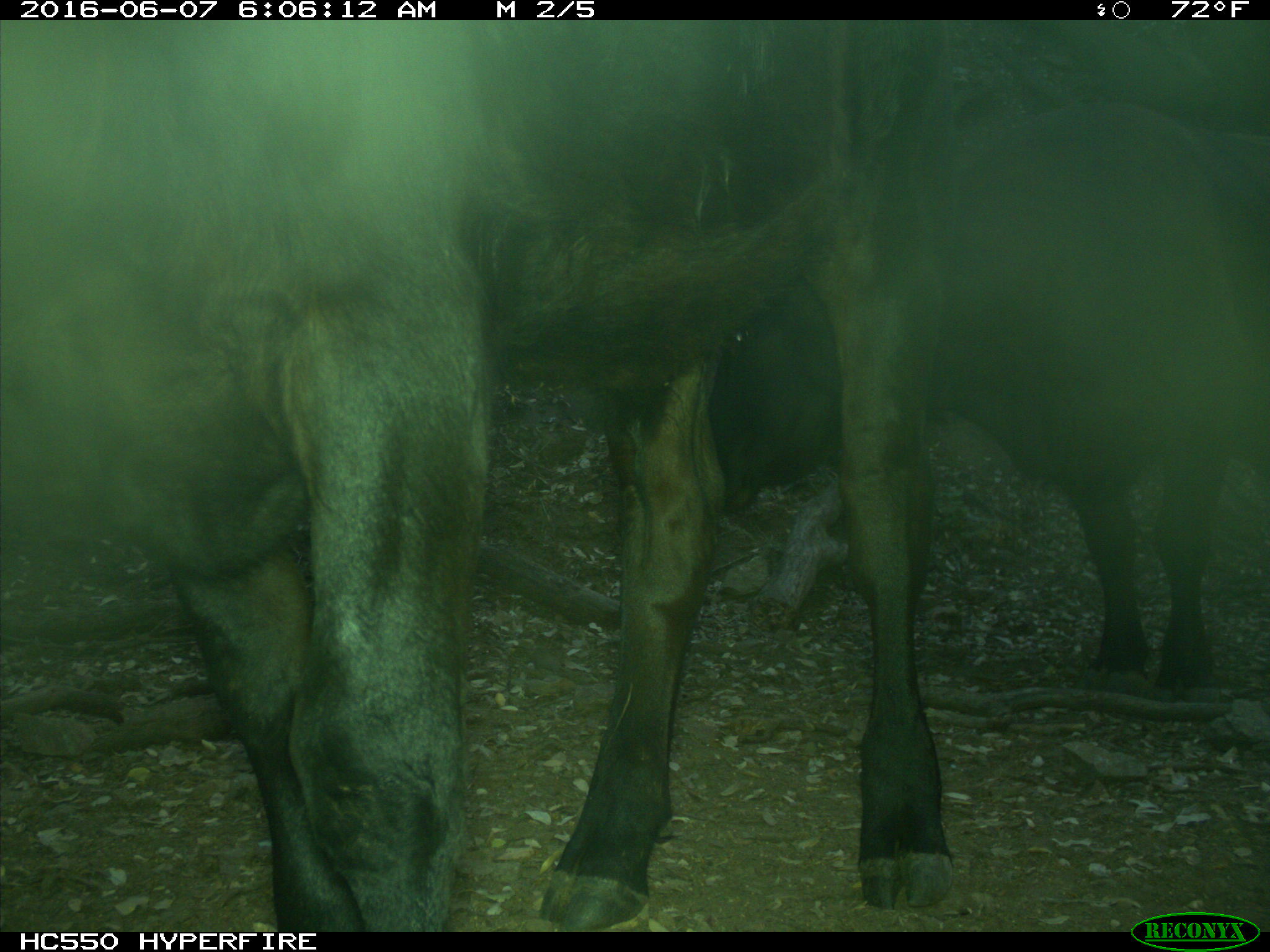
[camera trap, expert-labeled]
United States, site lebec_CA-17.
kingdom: Animalia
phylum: Chordata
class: Mammalia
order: Artiodactyla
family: Bovidae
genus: Bos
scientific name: Bos taurus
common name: domestic cow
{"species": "Bos taurus (domestic cow)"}